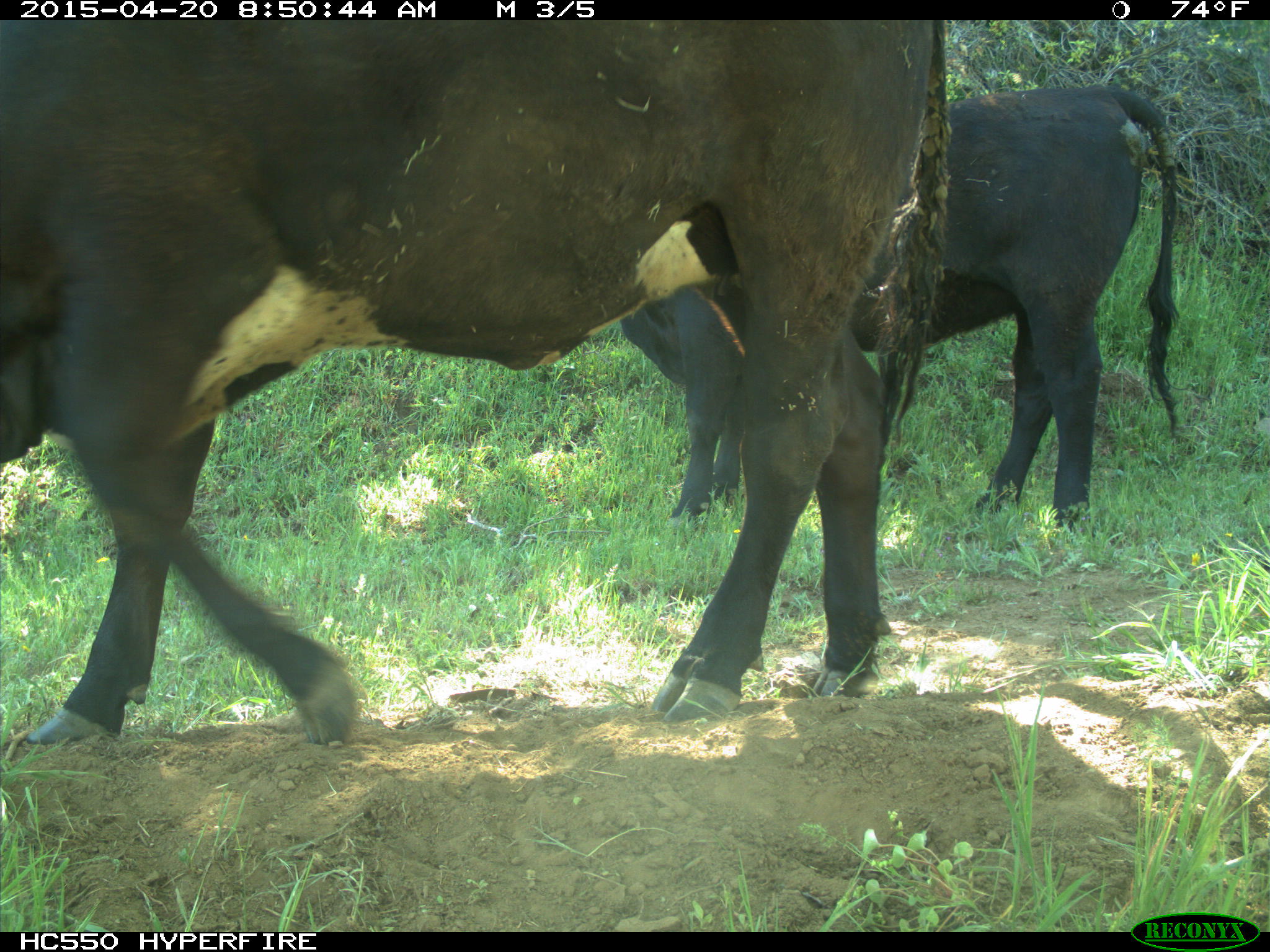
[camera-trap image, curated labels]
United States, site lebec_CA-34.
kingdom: Animalia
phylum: Chordata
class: Mammalia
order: Artiodactyla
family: Bovidae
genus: Bos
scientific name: Bos taurus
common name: domestic cow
Bos taurus (domestic cow).